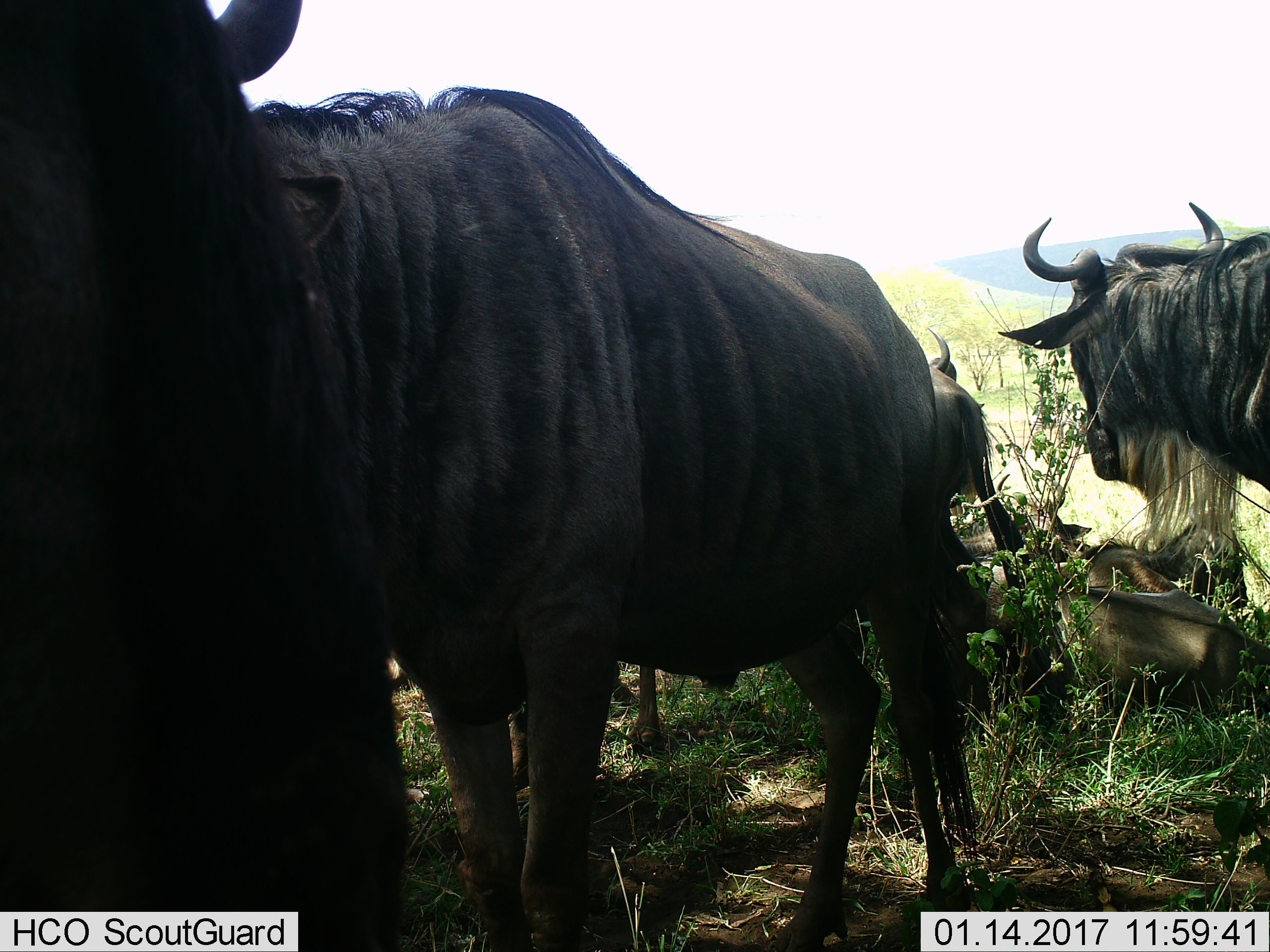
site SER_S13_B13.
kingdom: Animalia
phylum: Chordata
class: Mammalia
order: Artiodactyla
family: Bovidae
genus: Connochaetes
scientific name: Connochaetes taurinus taurinus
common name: blue wildebeest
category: wildebeestblue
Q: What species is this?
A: Wildebeestblue (blue wildebeest) (Connochaetes taurinus taurinus).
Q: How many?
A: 3.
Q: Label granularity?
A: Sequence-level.